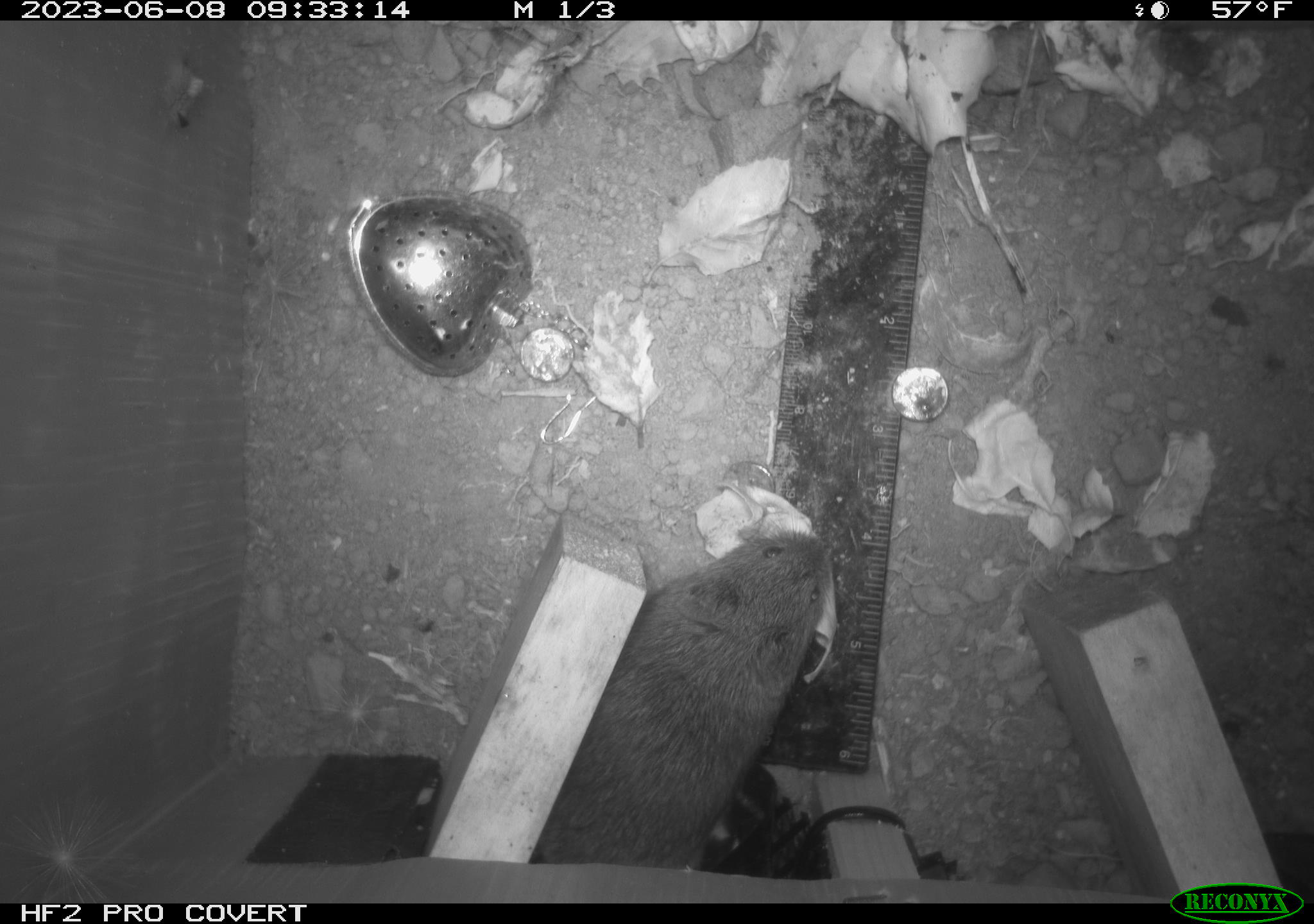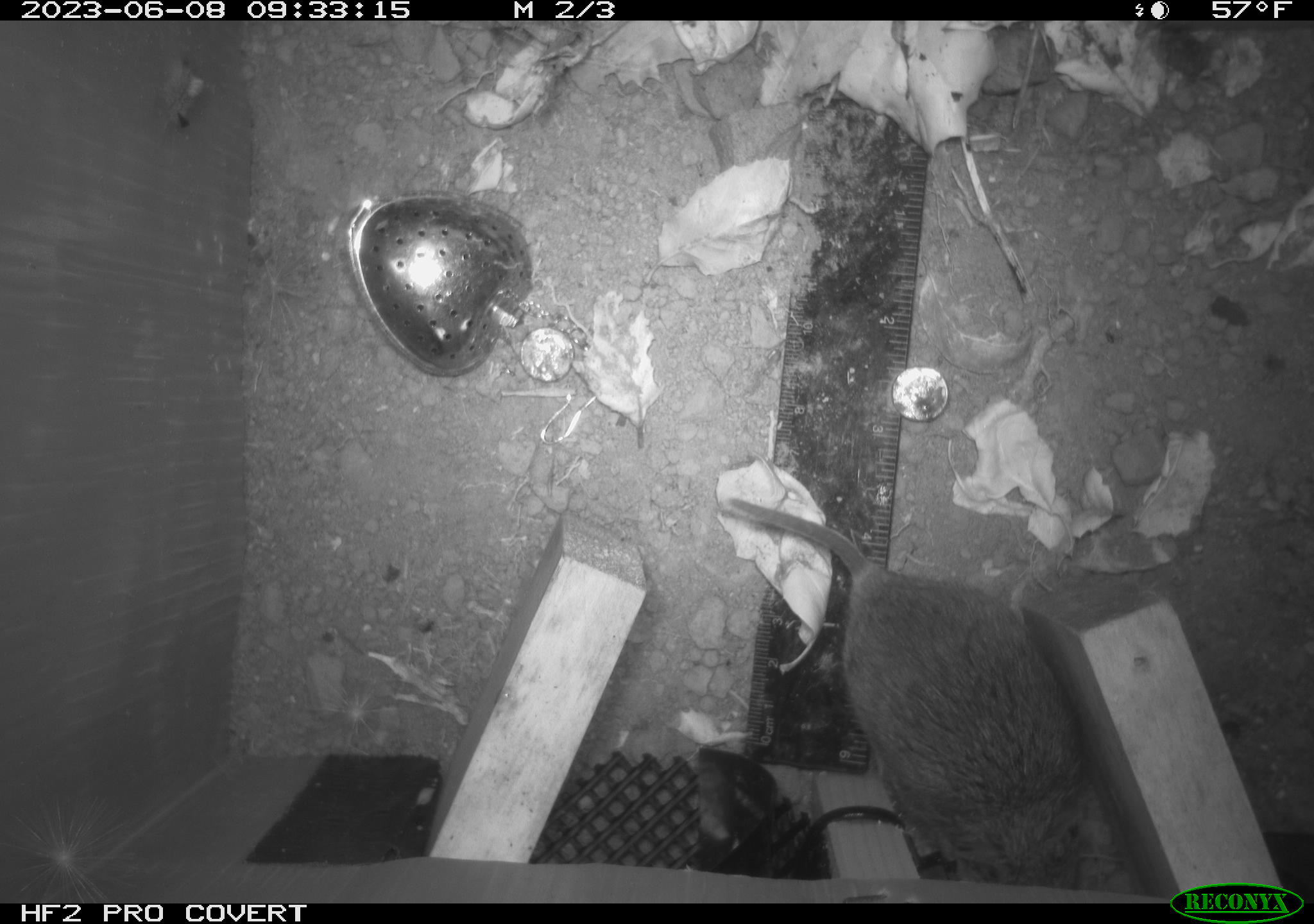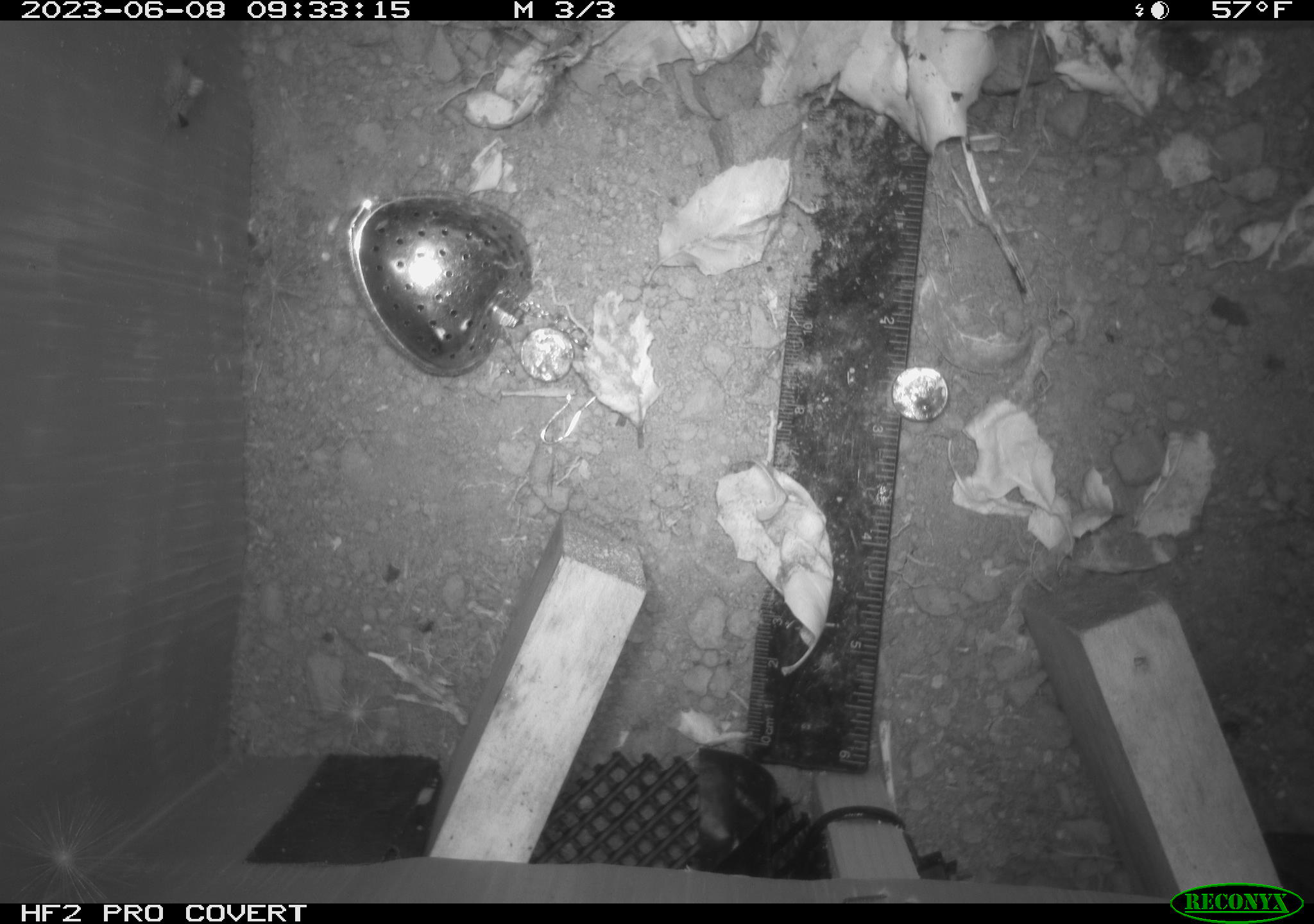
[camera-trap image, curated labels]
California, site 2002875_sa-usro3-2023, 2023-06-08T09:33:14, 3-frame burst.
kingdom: Animalia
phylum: Chordata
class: Mammalia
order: Rodentia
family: Cricetidae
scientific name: Arvicolinae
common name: voles, lemmings, and muskrats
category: arvicolinae subfamily